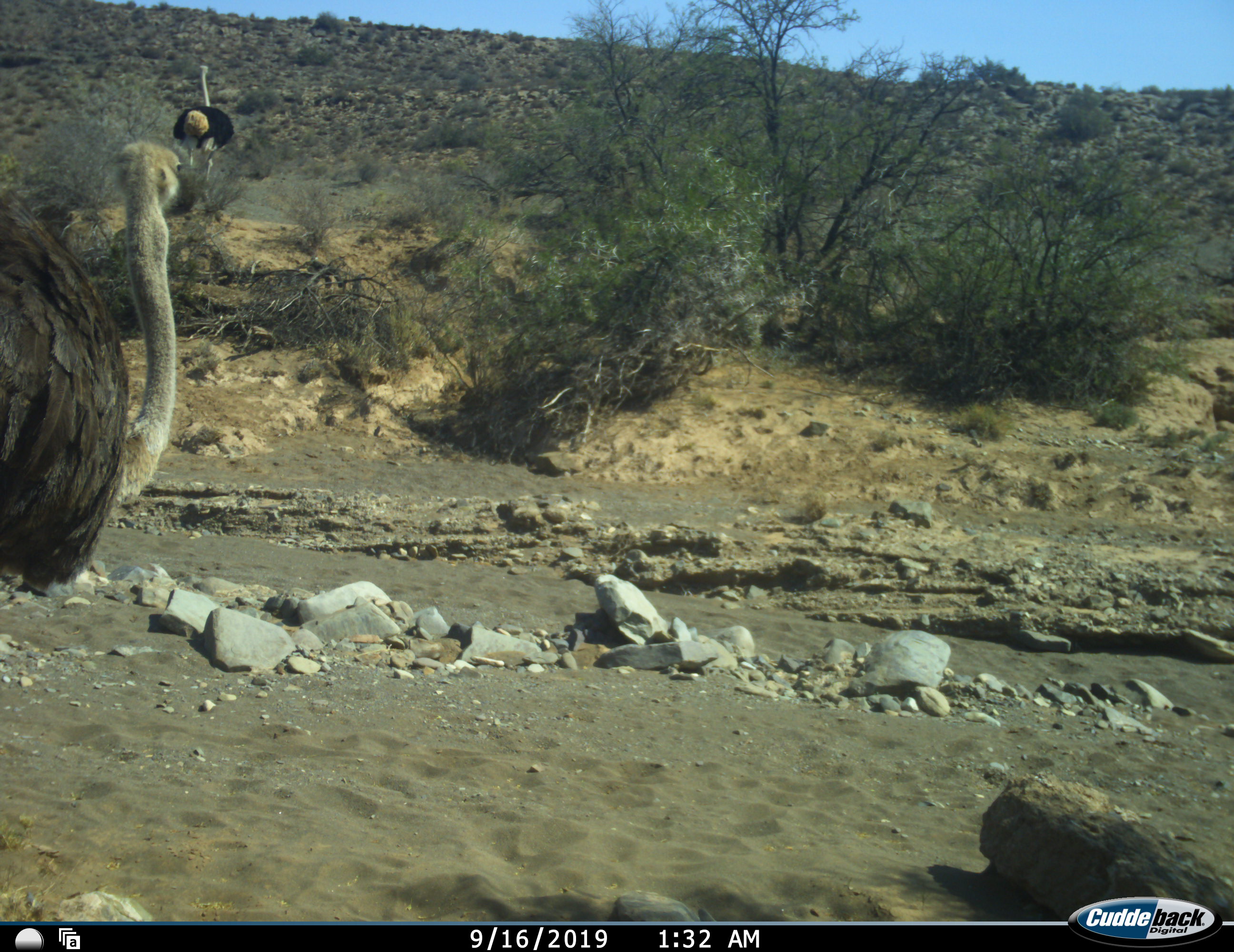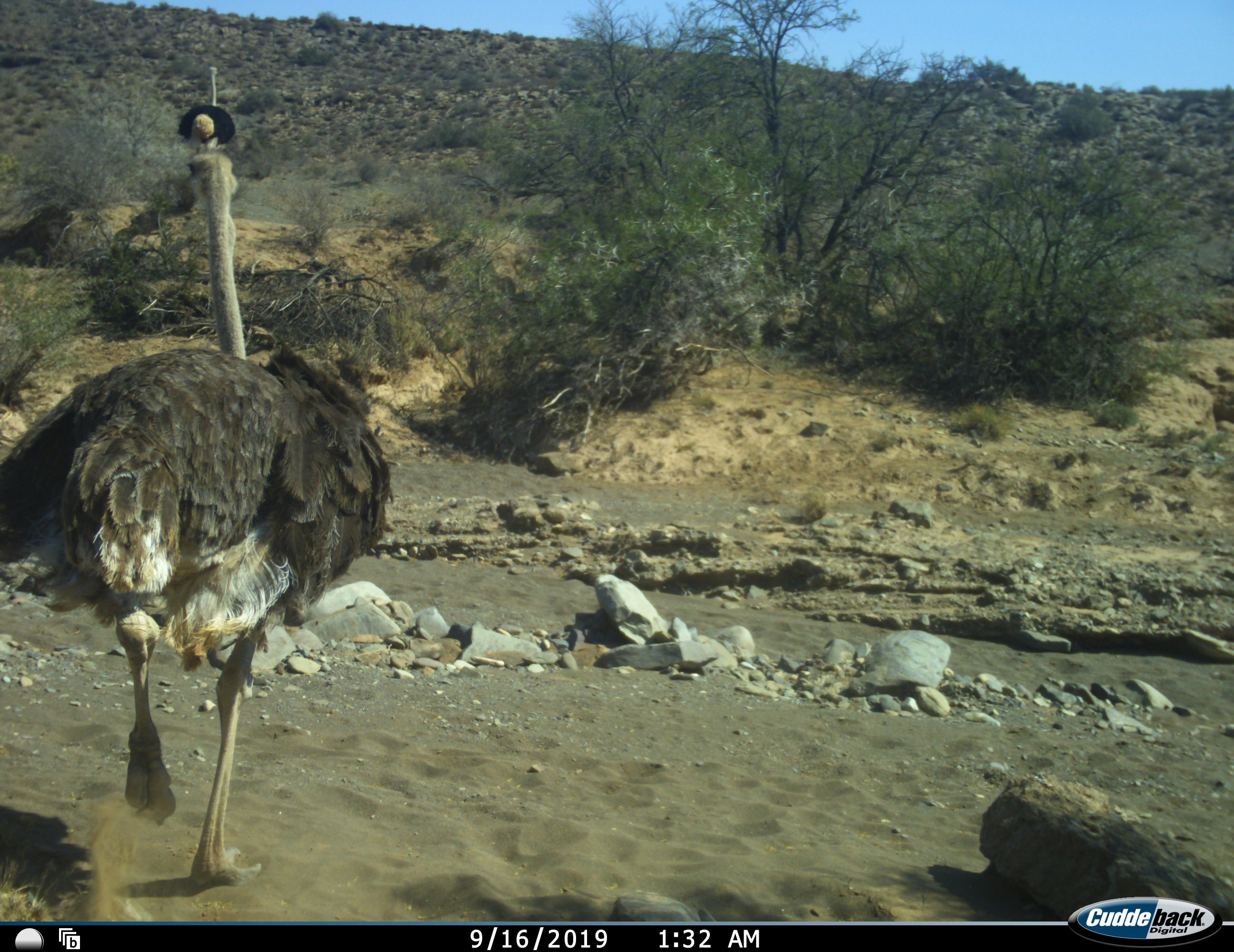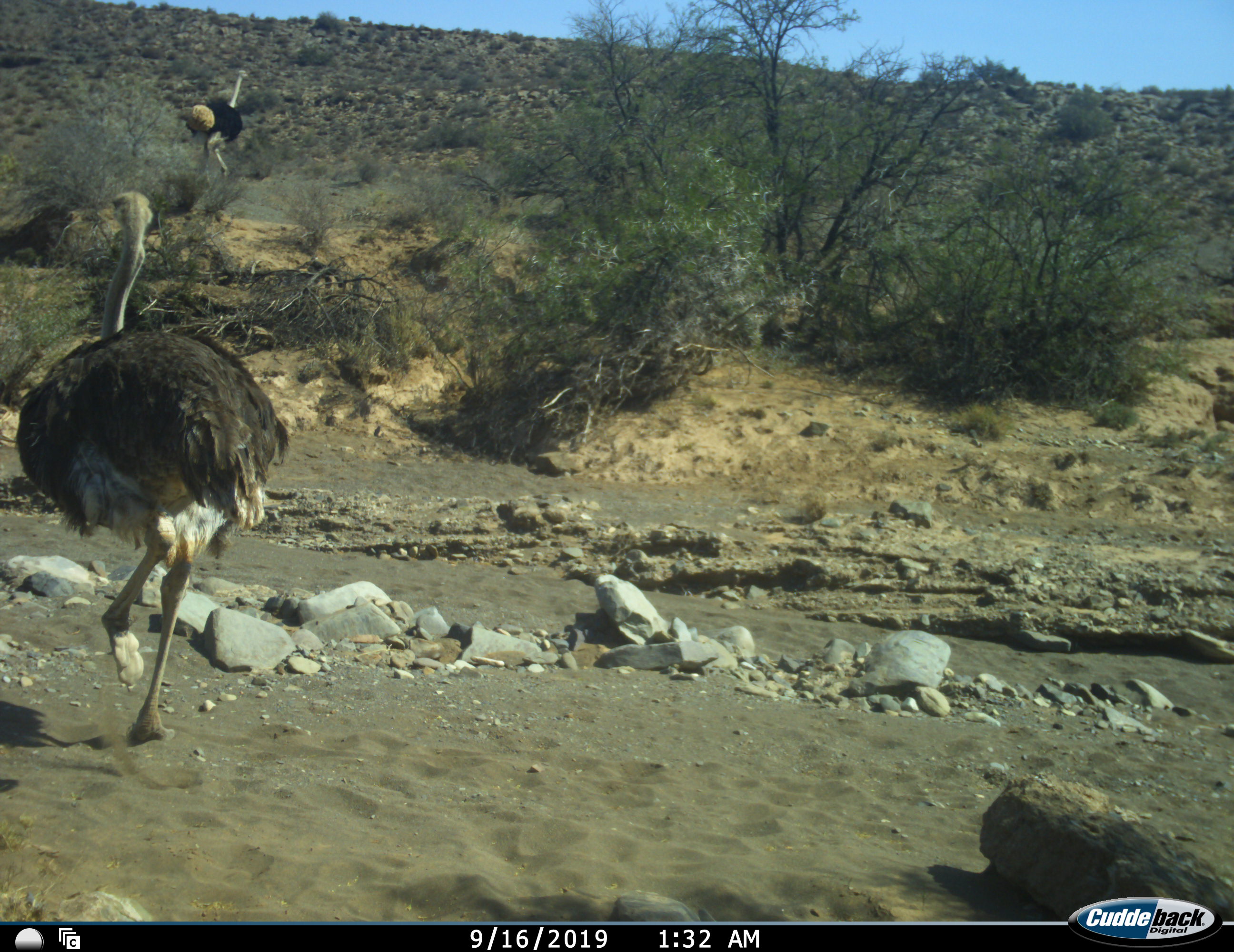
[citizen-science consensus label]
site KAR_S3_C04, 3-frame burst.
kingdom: Animalia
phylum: Chordata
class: Aves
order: Struthioniformes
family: Struthionidae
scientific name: Struthionidae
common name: ostrich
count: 2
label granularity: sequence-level